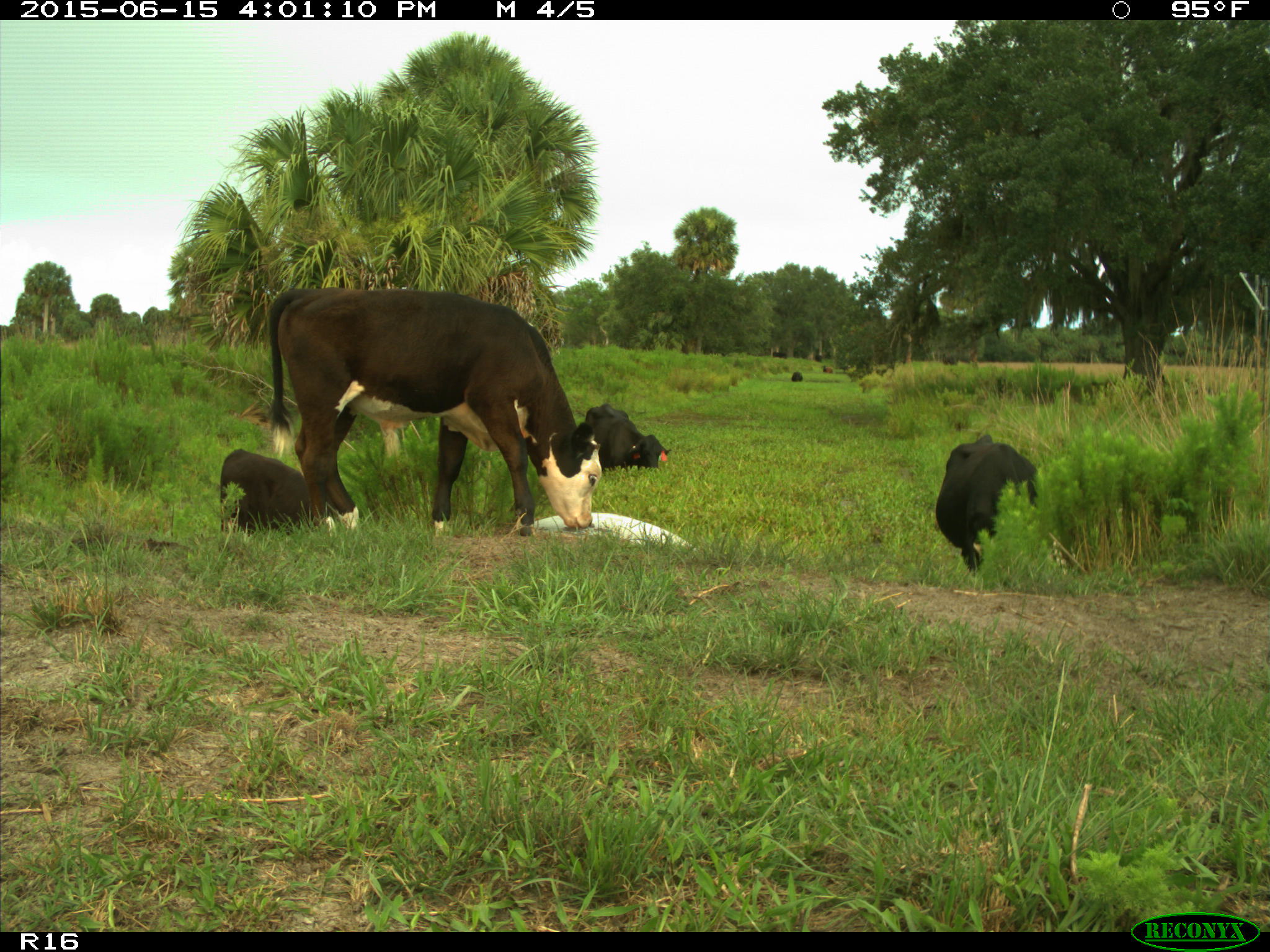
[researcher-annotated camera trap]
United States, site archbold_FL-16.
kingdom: Animalia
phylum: Chordata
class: Mammalia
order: Artiodactyla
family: Bovidae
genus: Bos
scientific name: Bos taurus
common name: domestic cow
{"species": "Bos taurus (domestic cow)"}